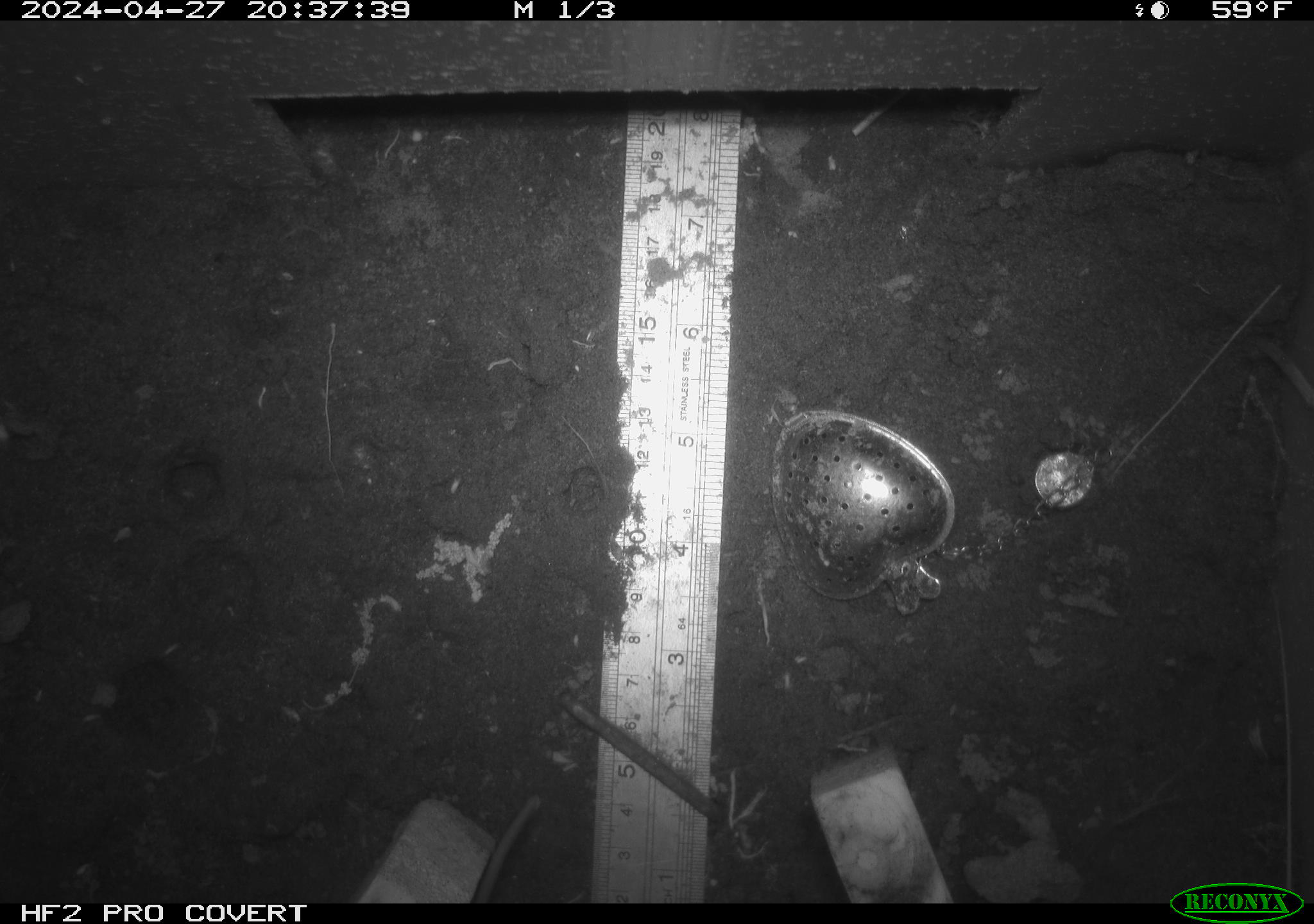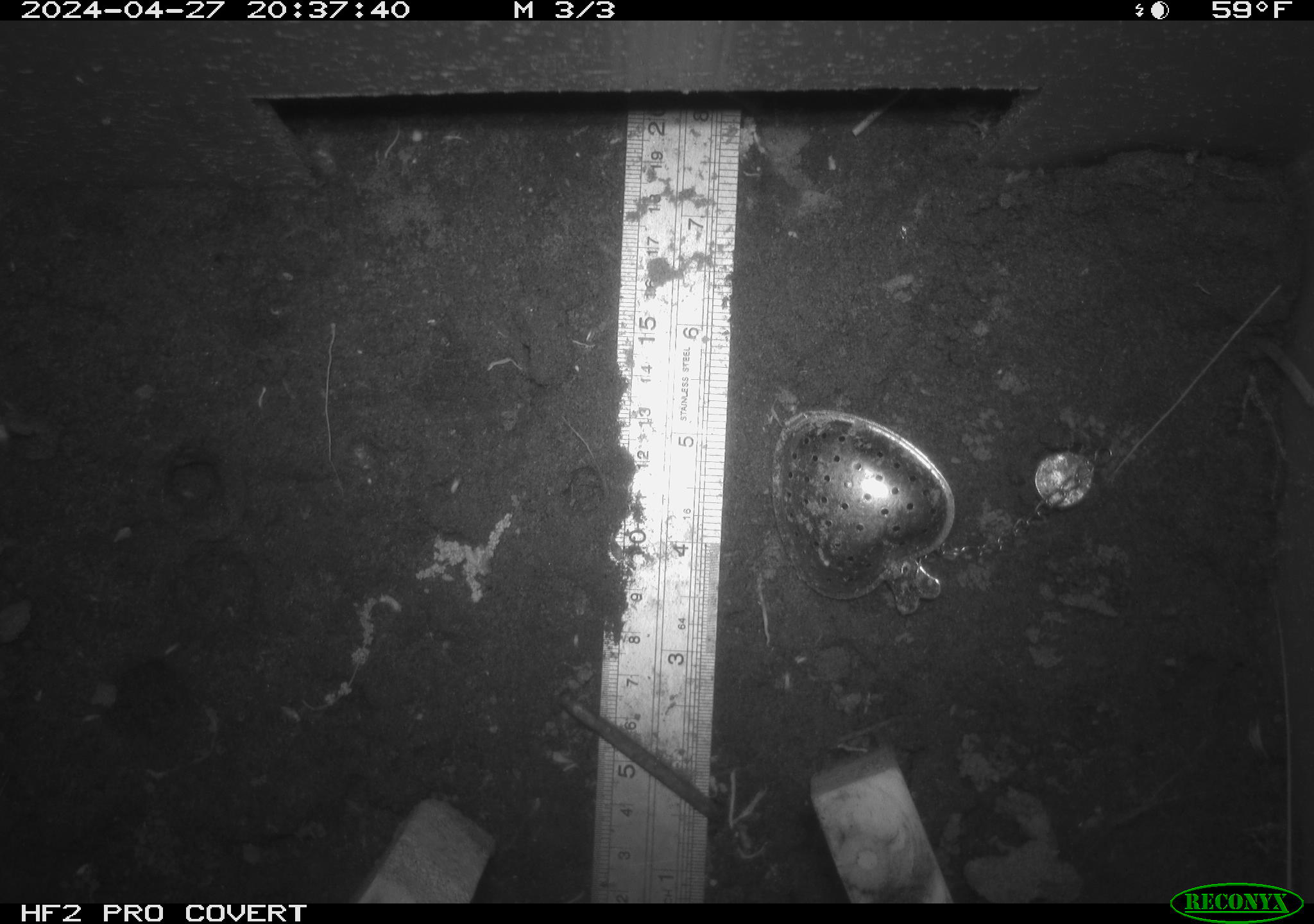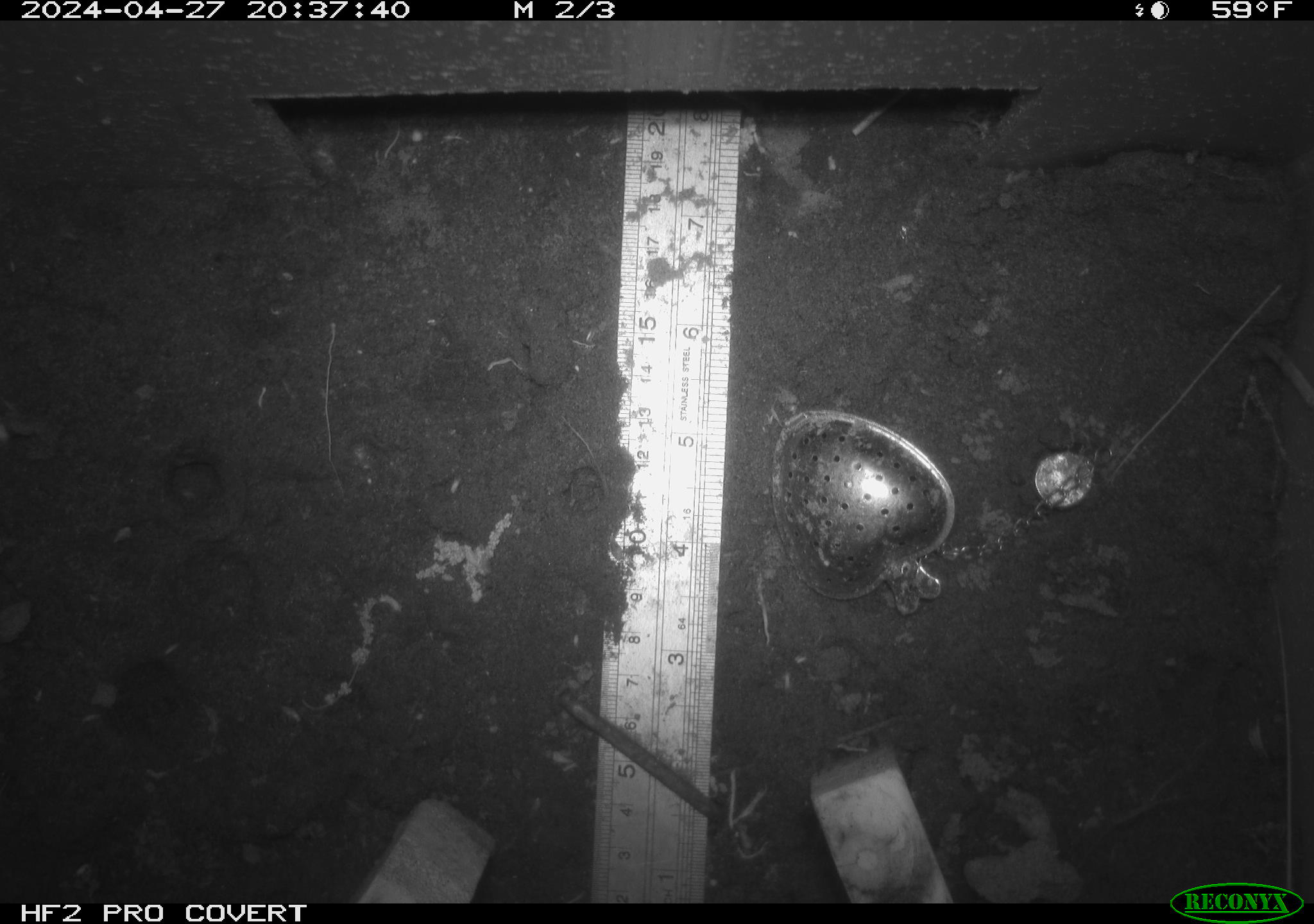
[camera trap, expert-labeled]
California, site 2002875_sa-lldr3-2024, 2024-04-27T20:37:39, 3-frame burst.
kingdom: Animalia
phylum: Chordata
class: Mammalia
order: Rodentia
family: Muridae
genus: Rattus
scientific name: Rattus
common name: rat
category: rattus species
Rattus species (rat) (Rattus).